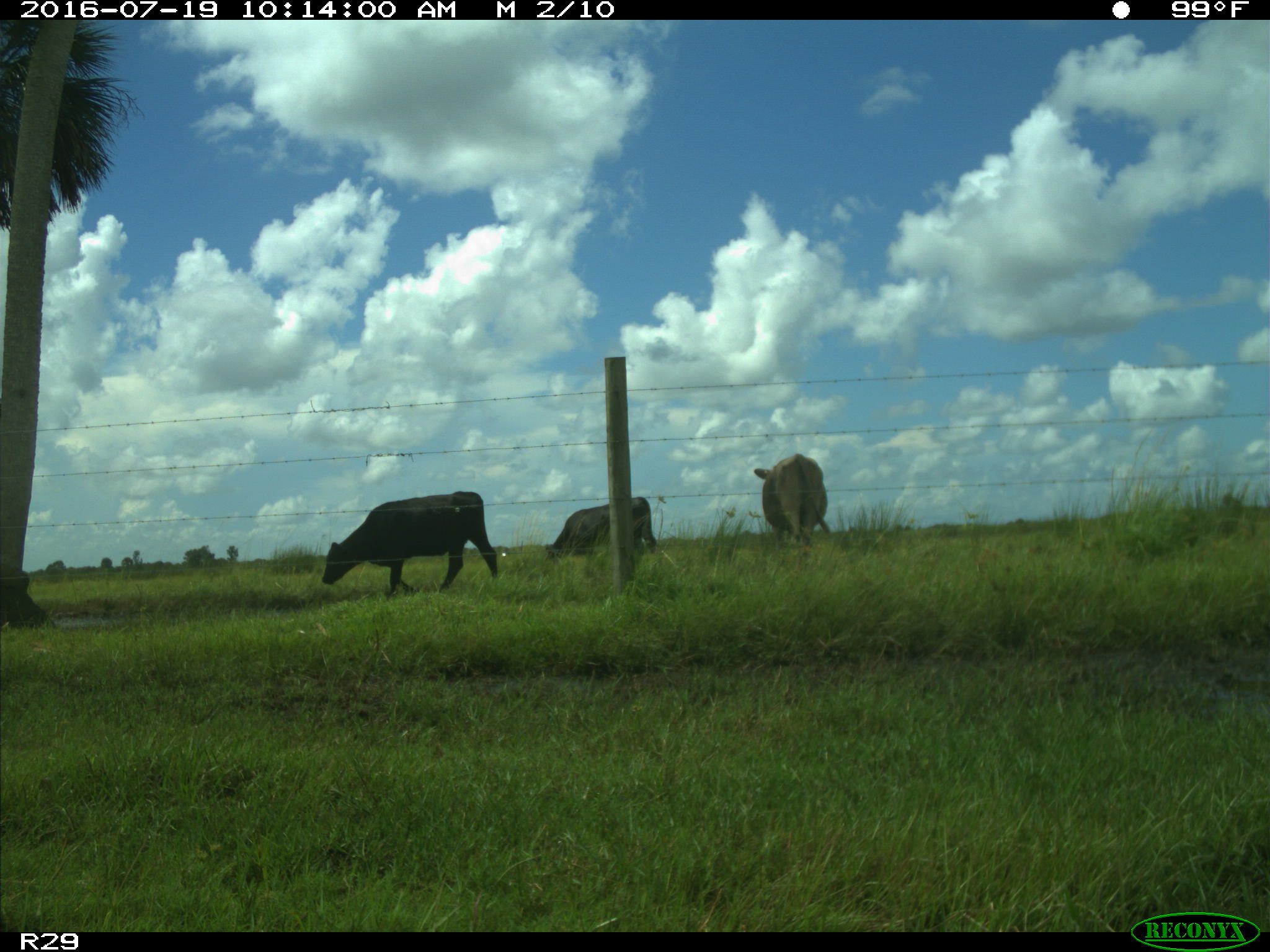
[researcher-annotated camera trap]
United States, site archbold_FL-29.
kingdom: Animalia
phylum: Chordata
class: Mammalia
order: Artiodactyla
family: Bovidae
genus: Bos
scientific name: Bos taurus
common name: domestic cow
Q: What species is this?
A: Bos taurus (domestic cow).